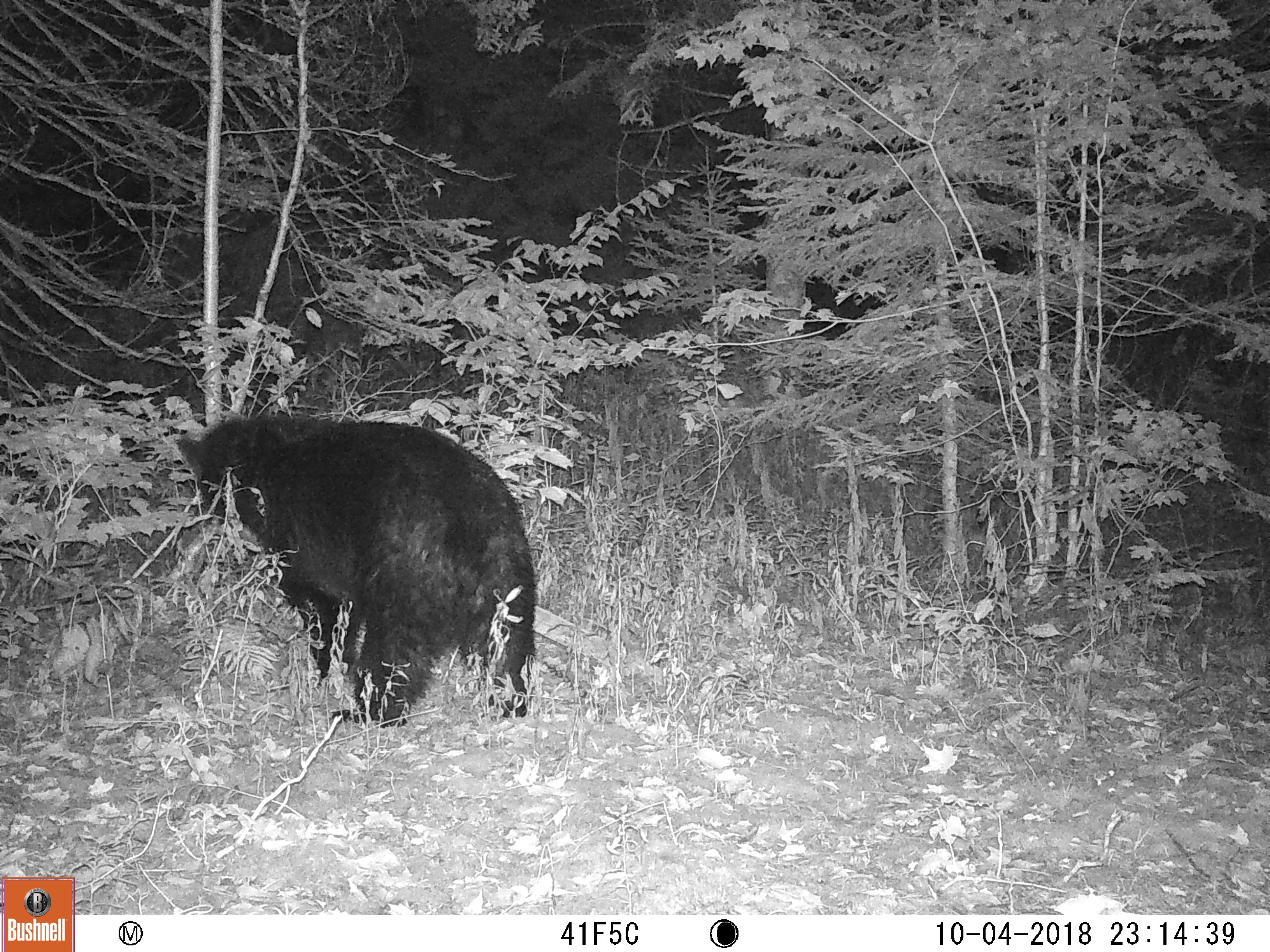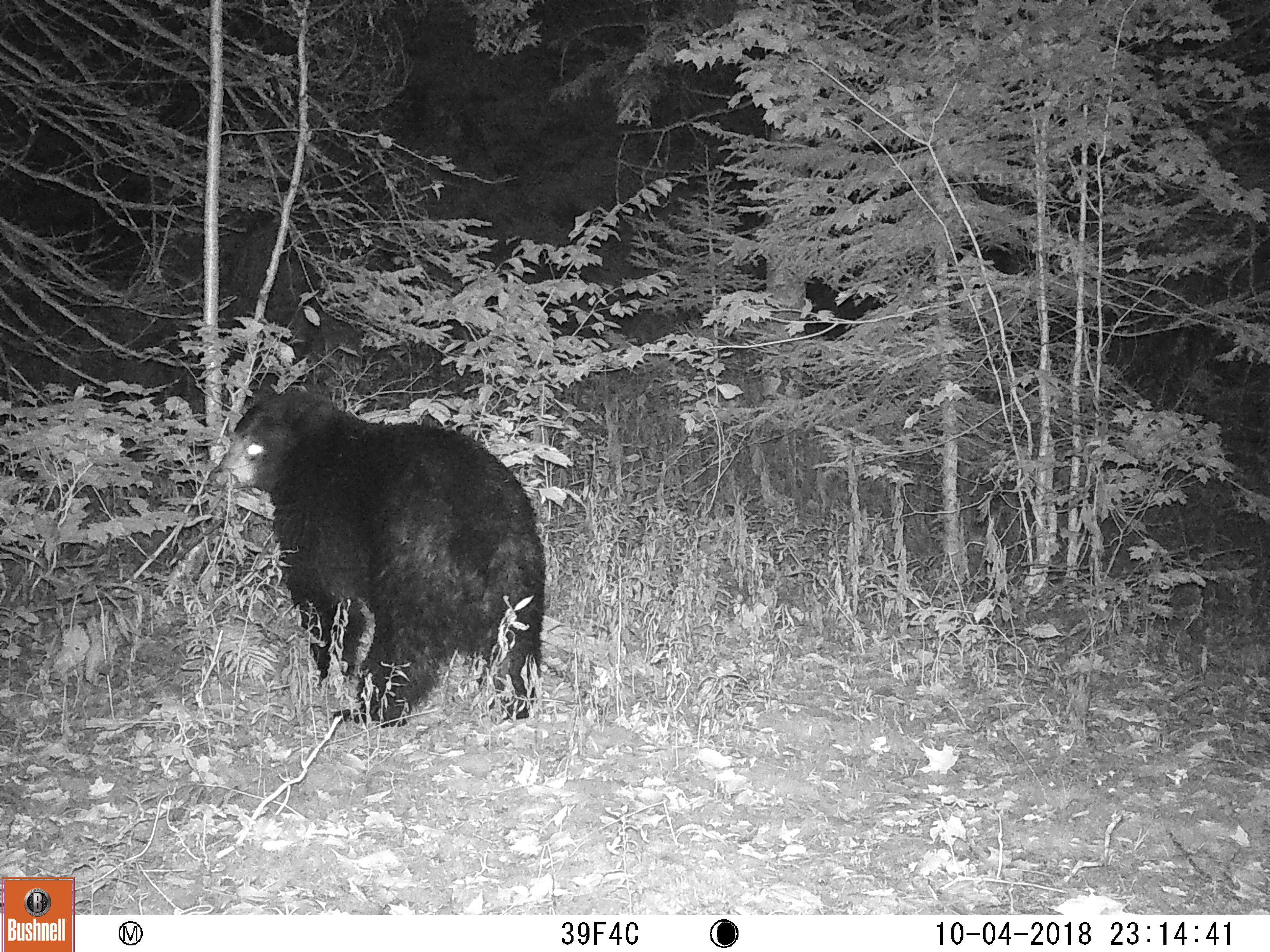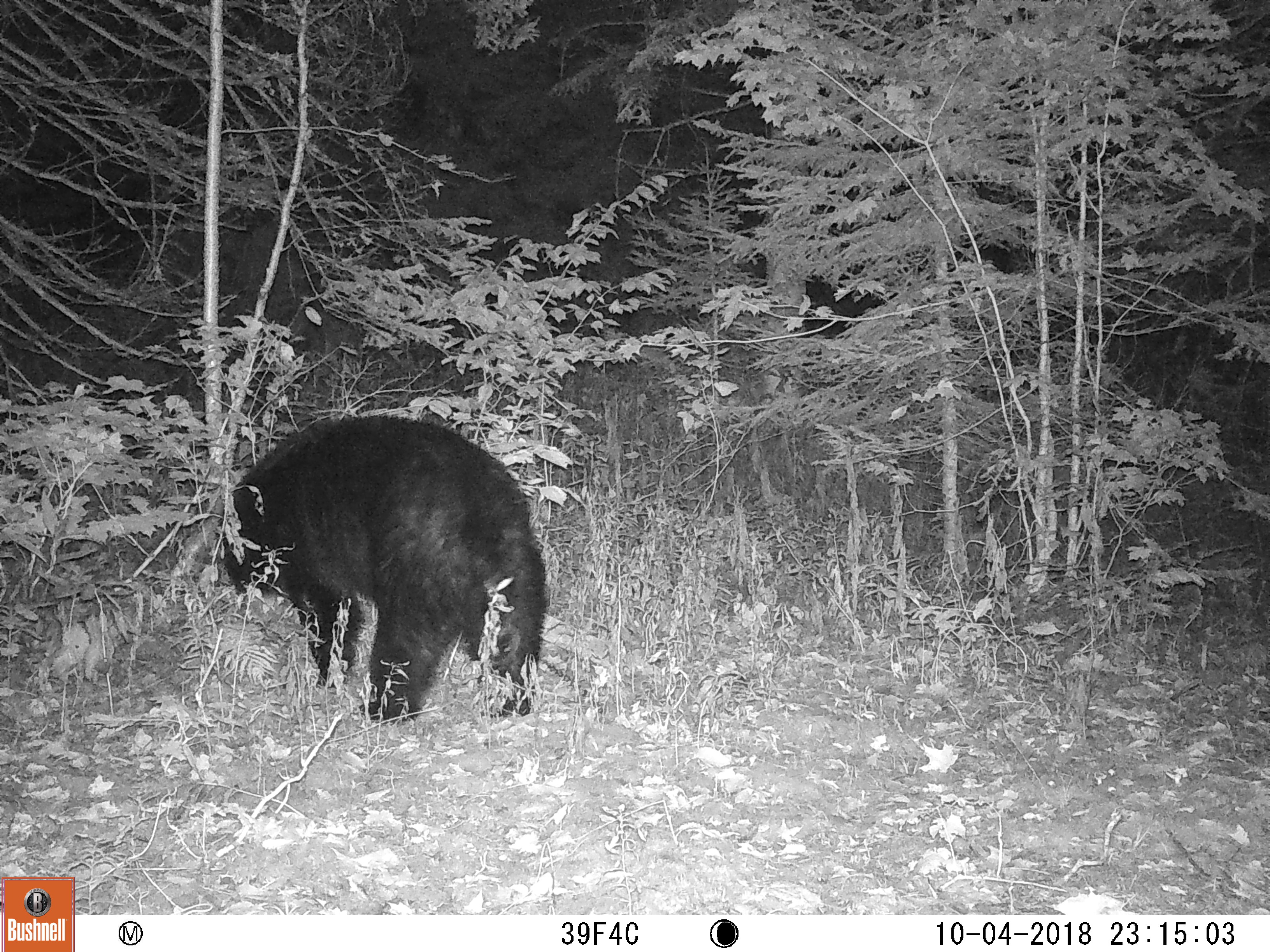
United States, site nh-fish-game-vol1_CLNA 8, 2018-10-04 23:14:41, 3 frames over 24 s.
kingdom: Animalia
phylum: Chordata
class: Mammalia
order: Carnivora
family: Ursidae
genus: Ursus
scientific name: Ursus americanus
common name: black bear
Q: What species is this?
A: Black bear (Ursus americanus).